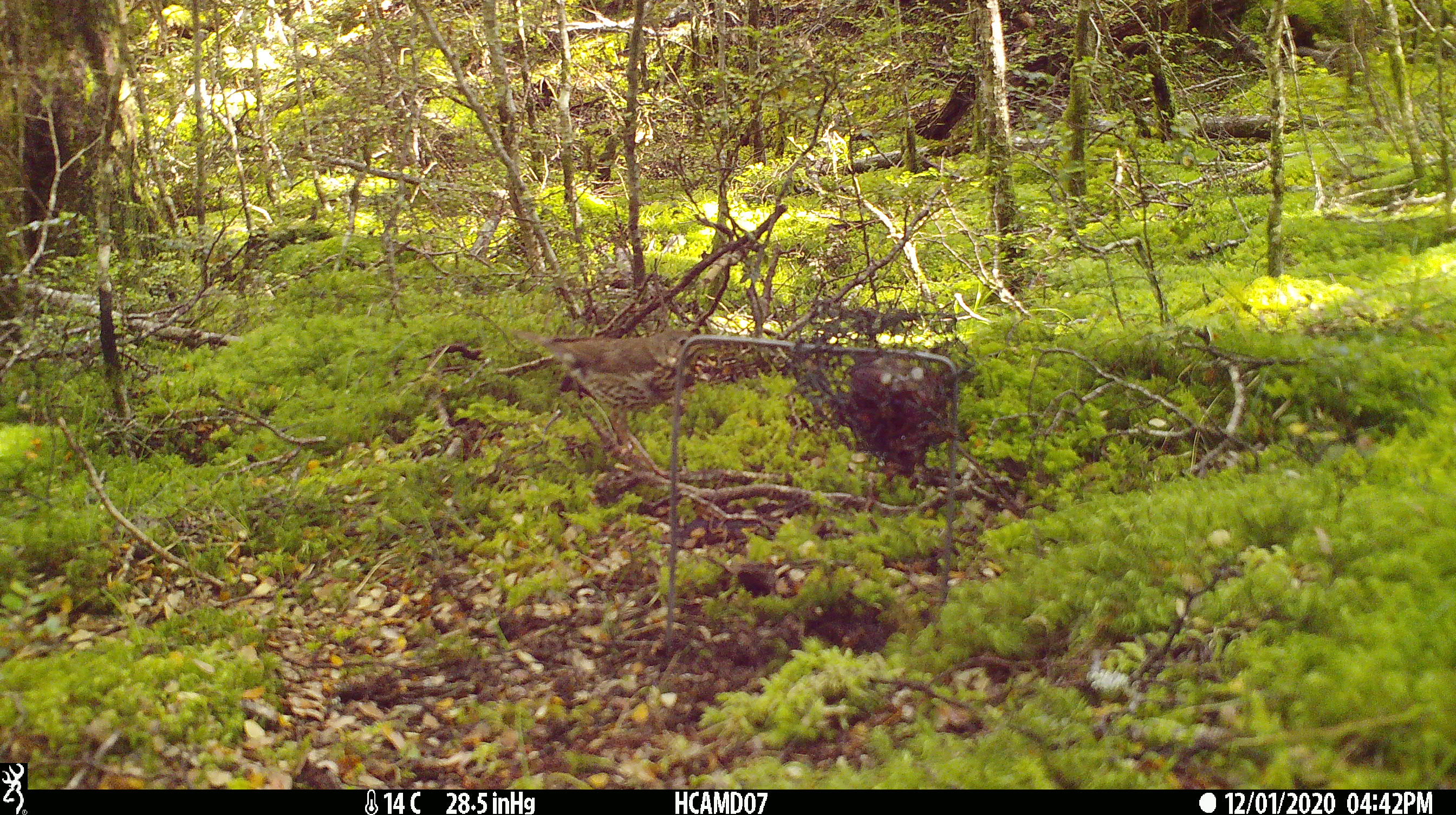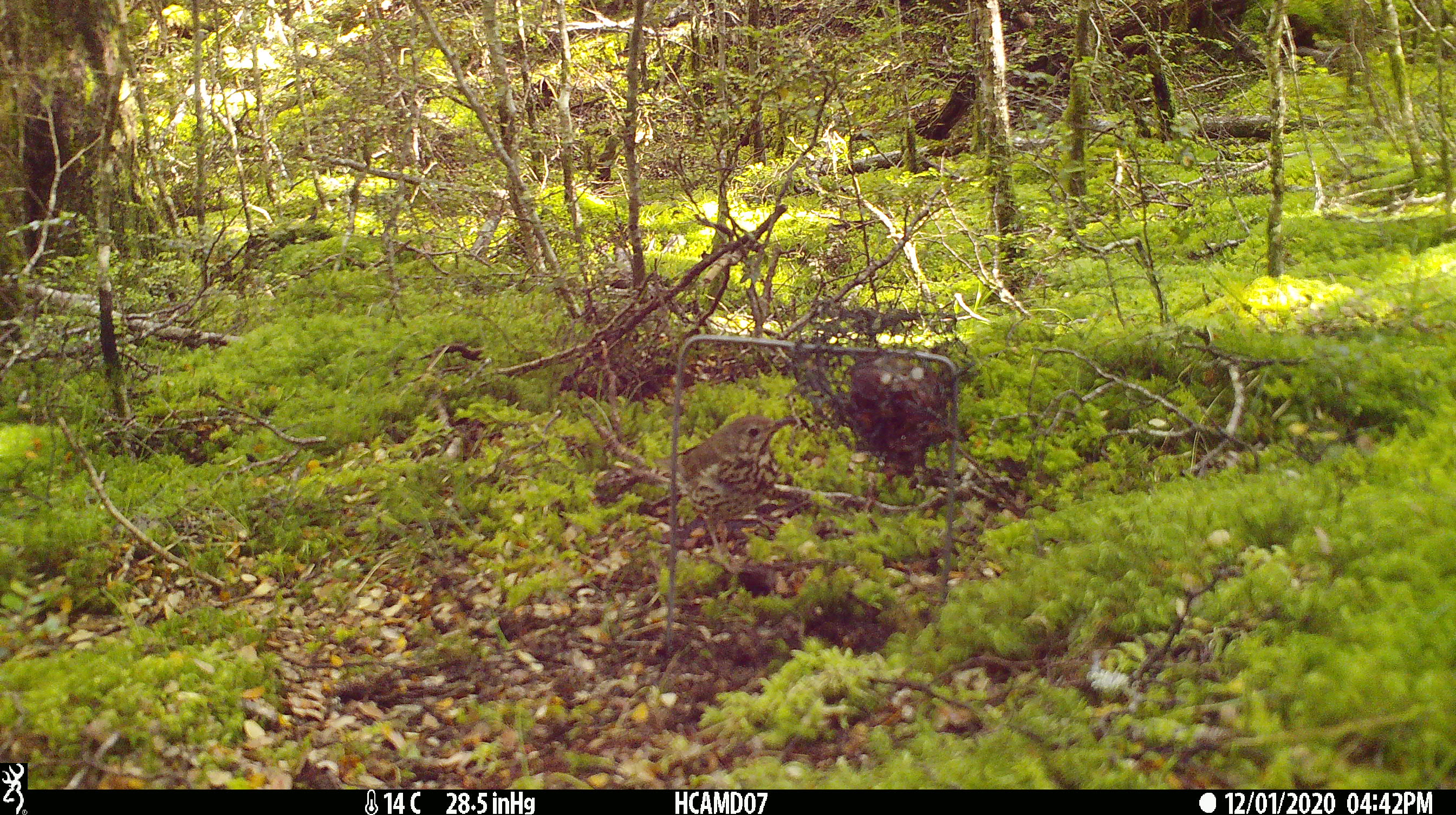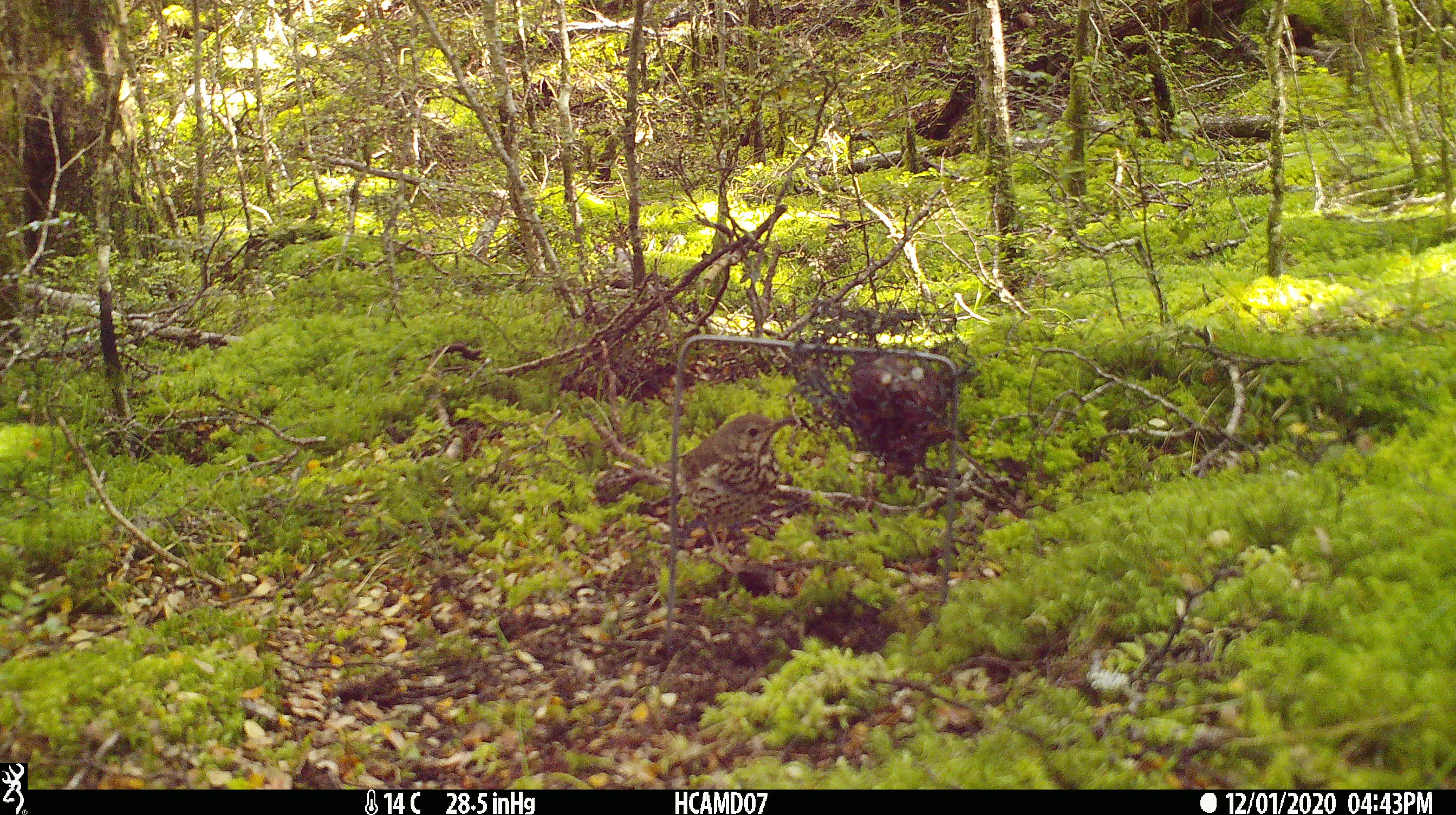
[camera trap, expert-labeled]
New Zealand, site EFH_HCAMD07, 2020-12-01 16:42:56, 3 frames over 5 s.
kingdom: Animalia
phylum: Chordata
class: Aves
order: Passeriformes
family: Turdidae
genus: Turdus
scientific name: Turdus philomelos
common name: song thrush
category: thrush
Thrush (song thrush) (Turdus philomelos).